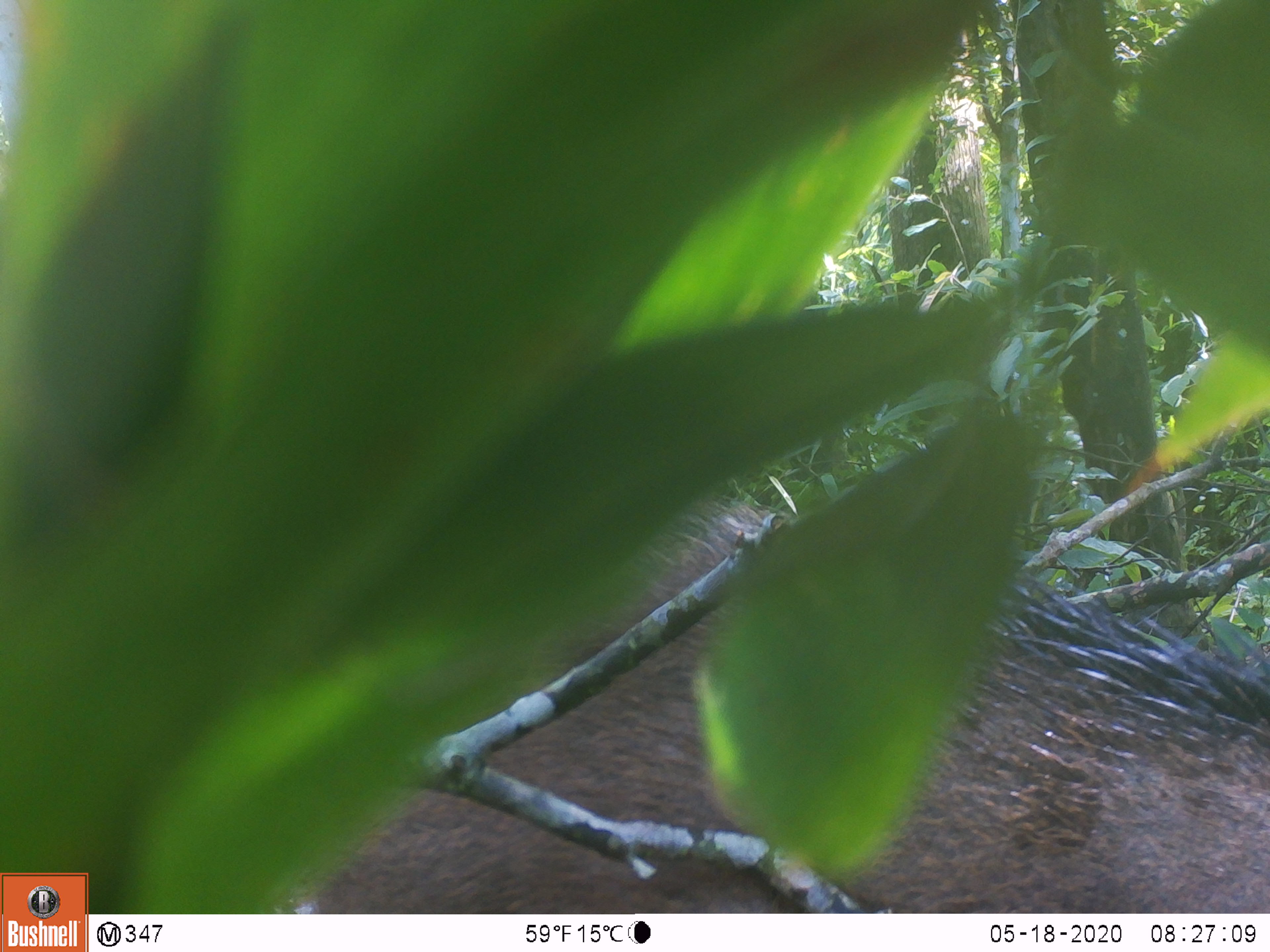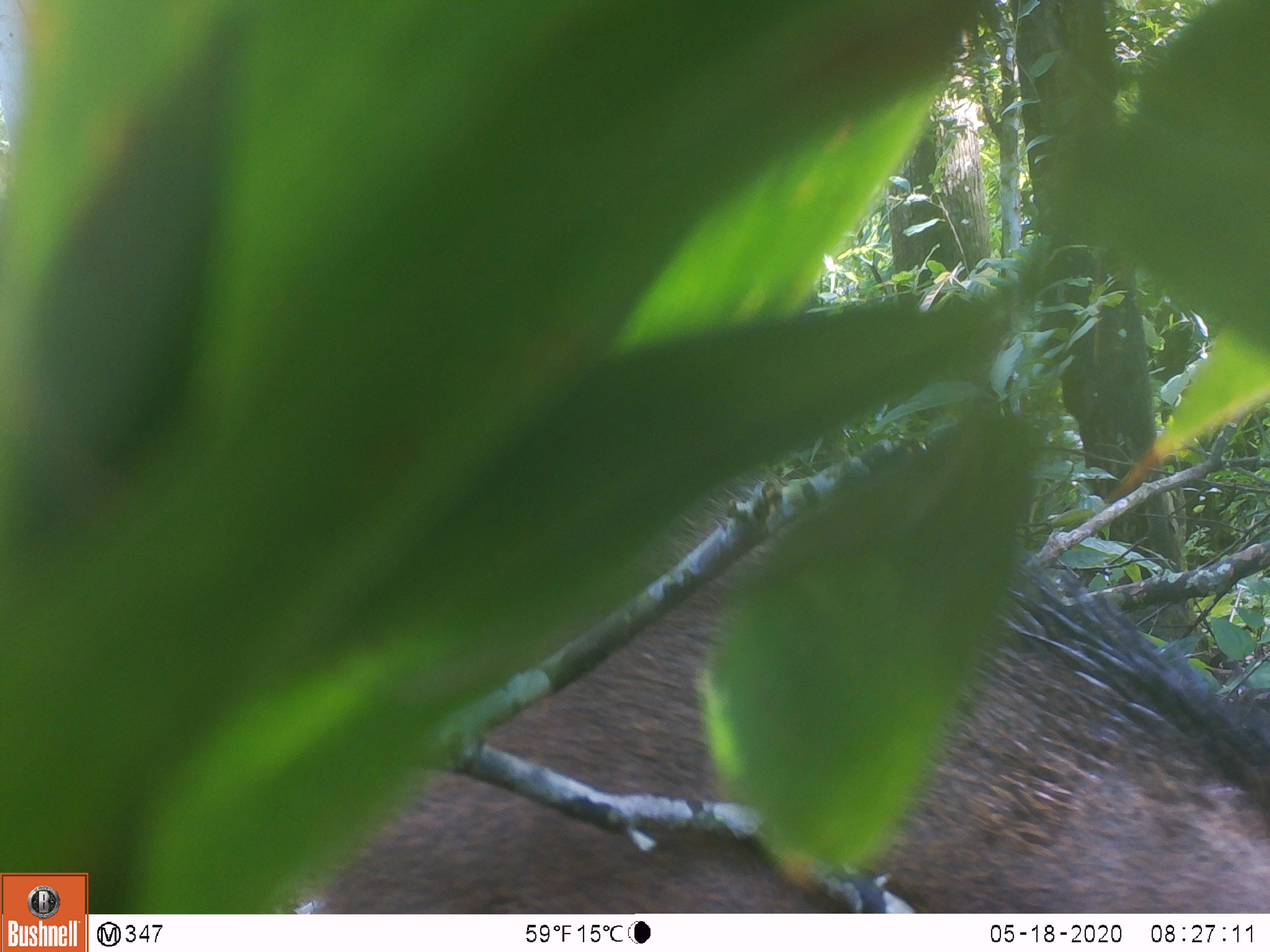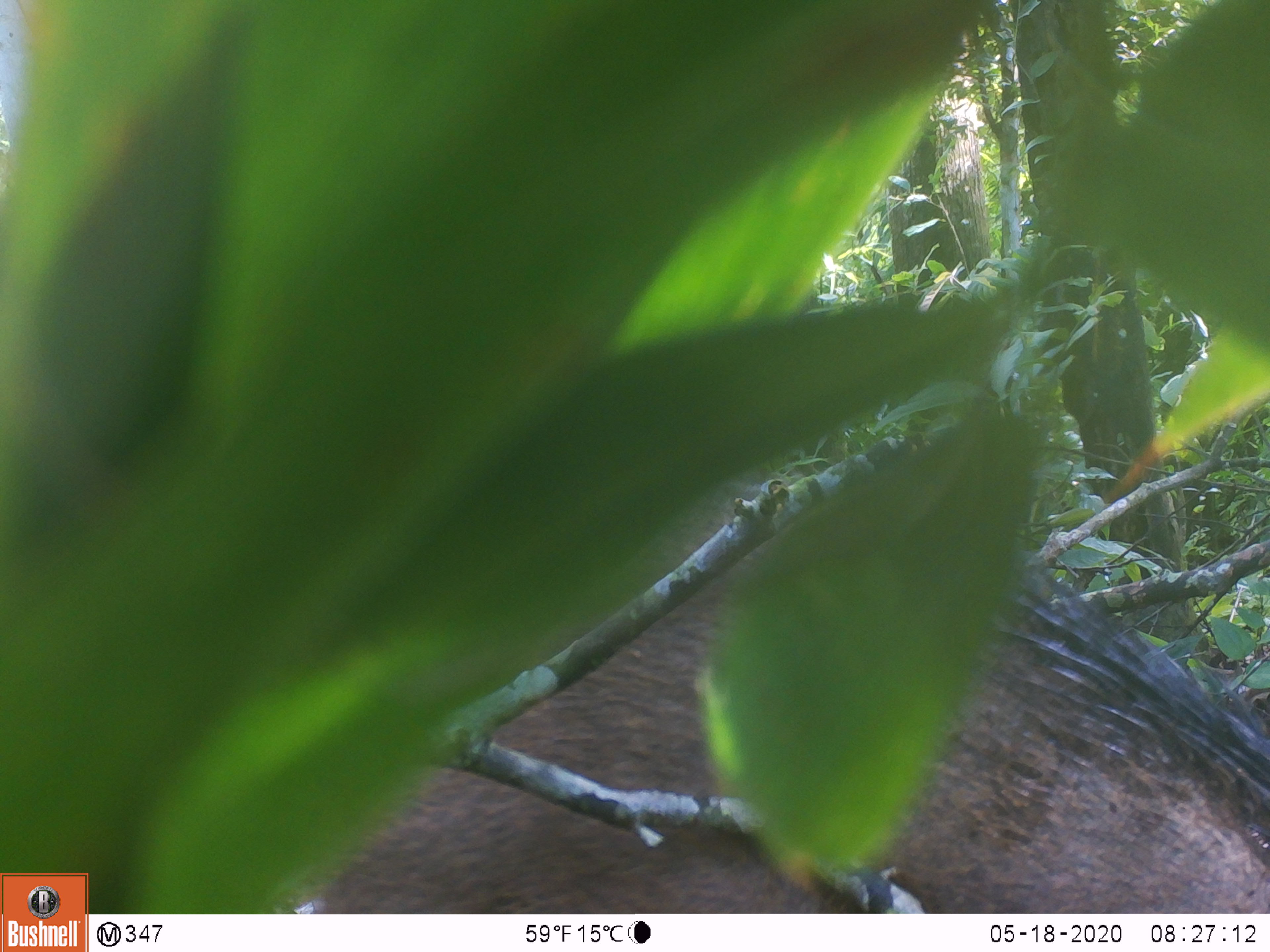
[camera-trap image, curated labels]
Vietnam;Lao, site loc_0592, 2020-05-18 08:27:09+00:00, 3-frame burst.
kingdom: Animalia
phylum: Chordata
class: Mammalia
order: Artiodactyla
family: Suidae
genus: Sus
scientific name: Sus scrofa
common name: eurasian wild pig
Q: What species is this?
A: Eurasian wild pig (Sus scrofa).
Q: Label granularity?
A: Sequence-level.